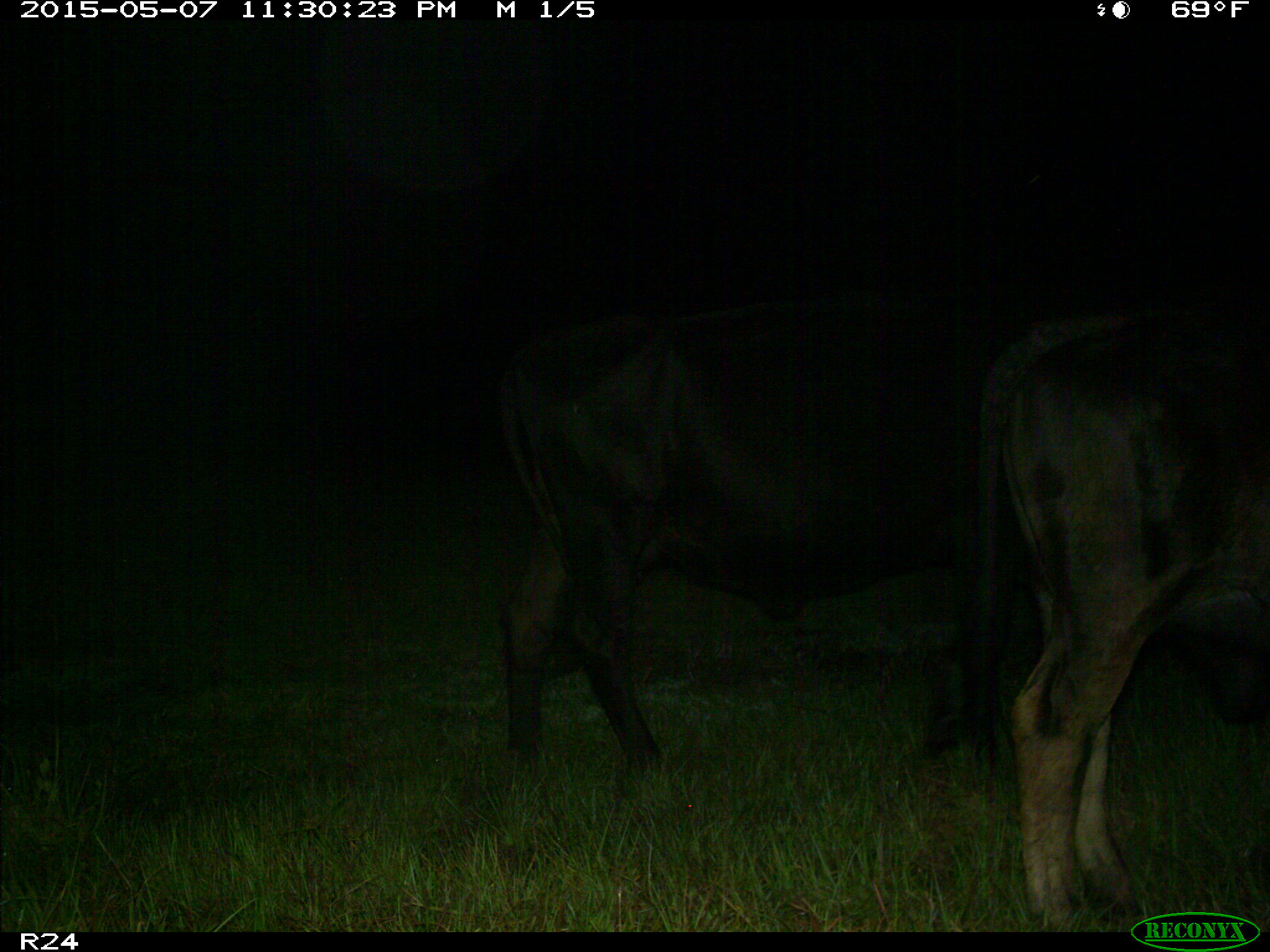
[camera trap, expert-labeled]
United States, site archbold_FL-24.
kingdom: Animalia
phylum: Chordata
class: Mammalia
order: Artiodactyla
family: Bovidae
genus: Bos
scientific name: Bos taurus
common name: domestic cow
Bos taurus (domestic cow).